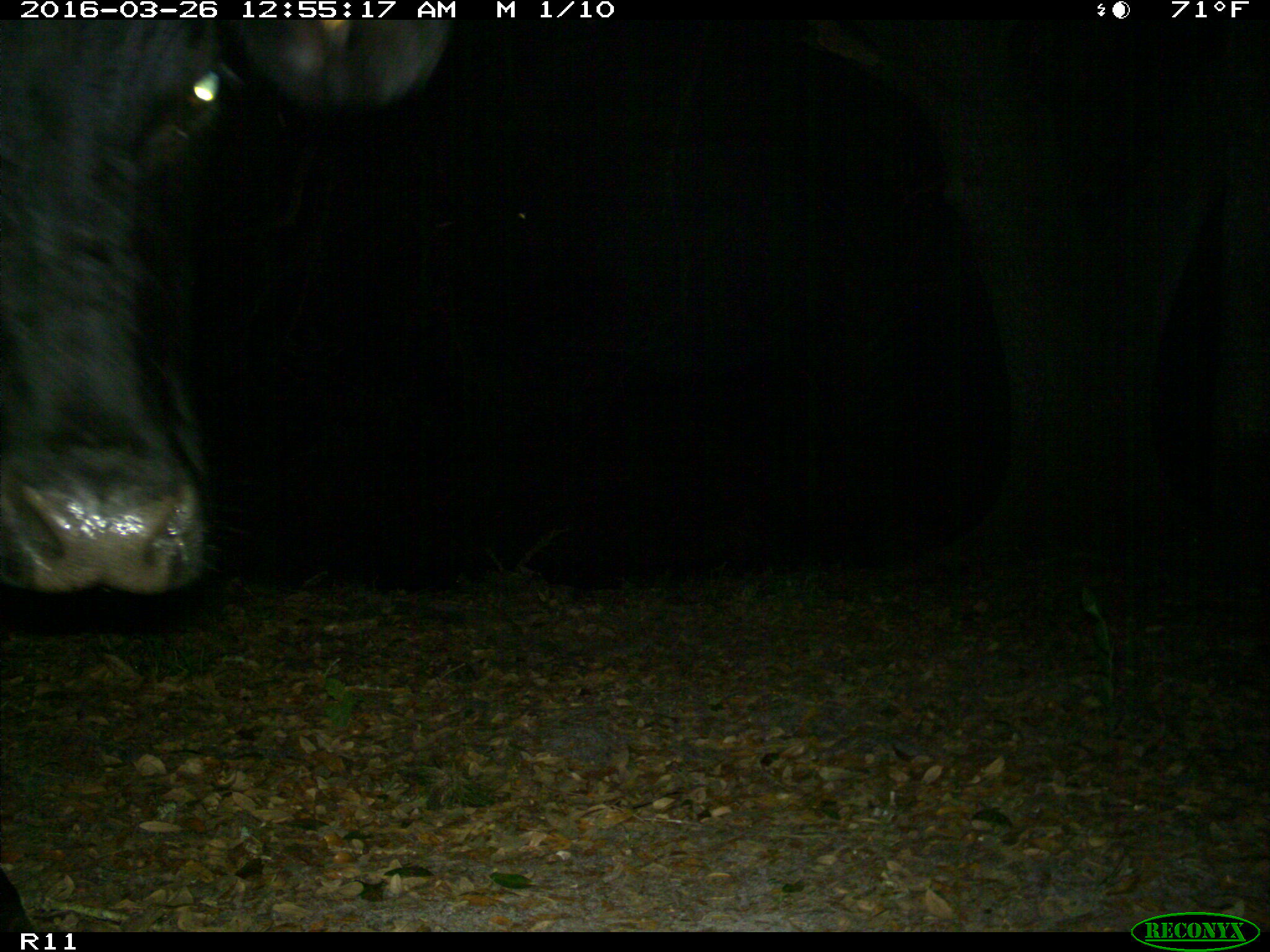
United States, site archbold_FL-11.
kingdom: Animalia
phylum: Chordata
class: Mammalia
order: Artiodactyla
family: Bovidae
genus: Bos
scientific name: Bos taurus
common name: domestic cow